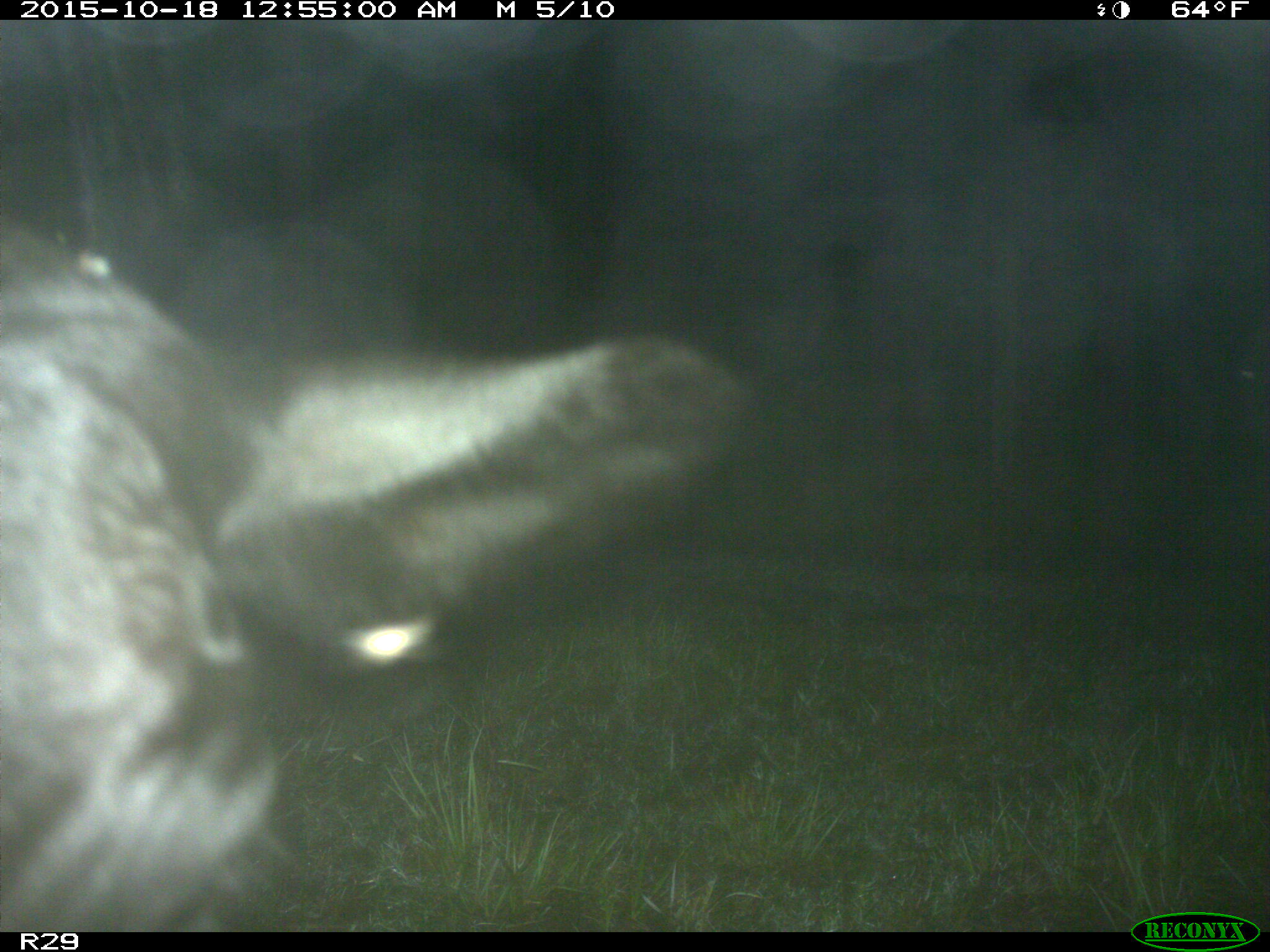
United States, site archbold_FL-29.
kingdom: Animalia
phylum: Chordata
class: Mammalia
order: Artiodactyla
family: Bovidae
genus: Bos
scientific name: Bos taurus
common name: domestic cow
Bos taurus (domestic cow).